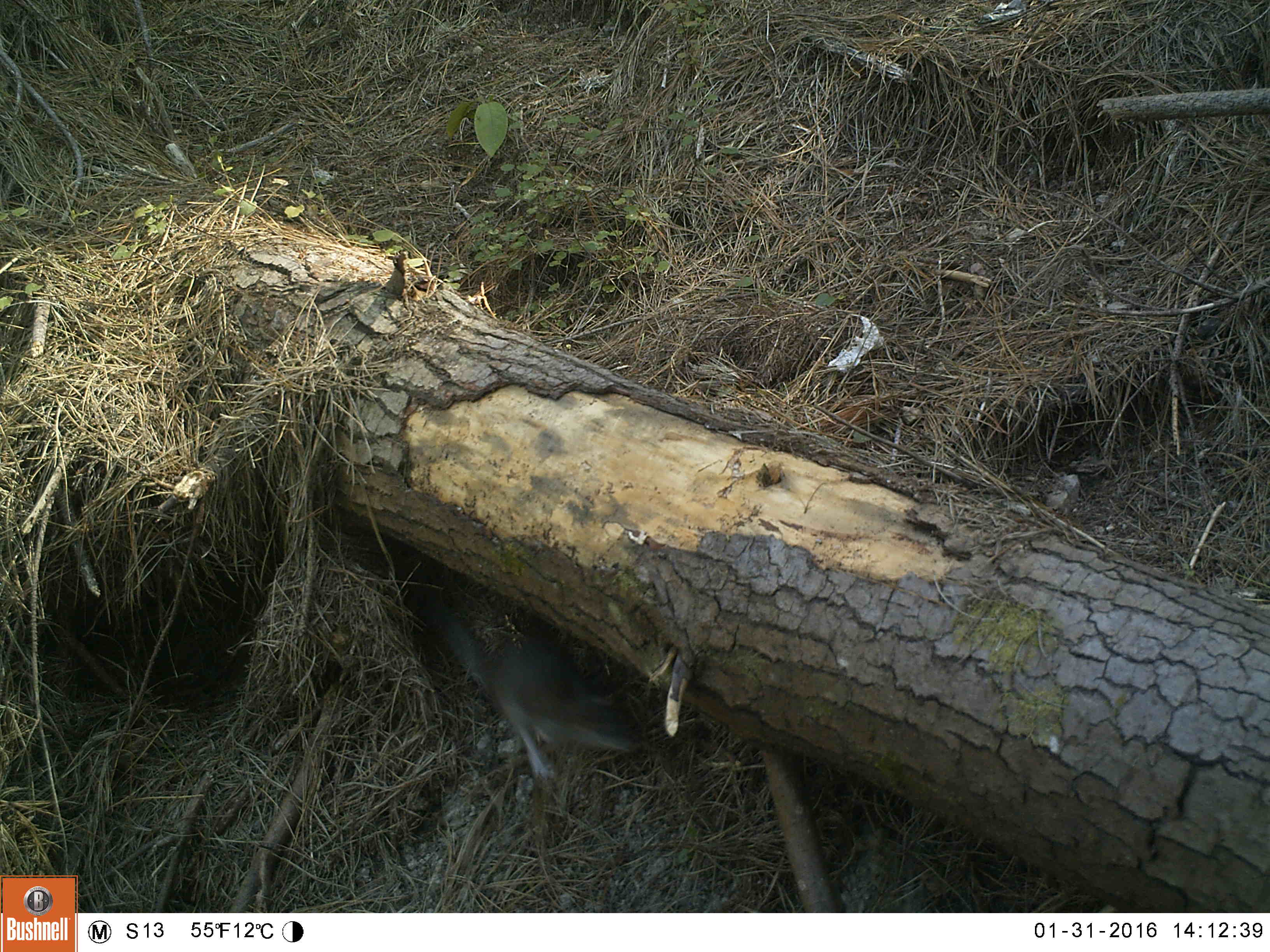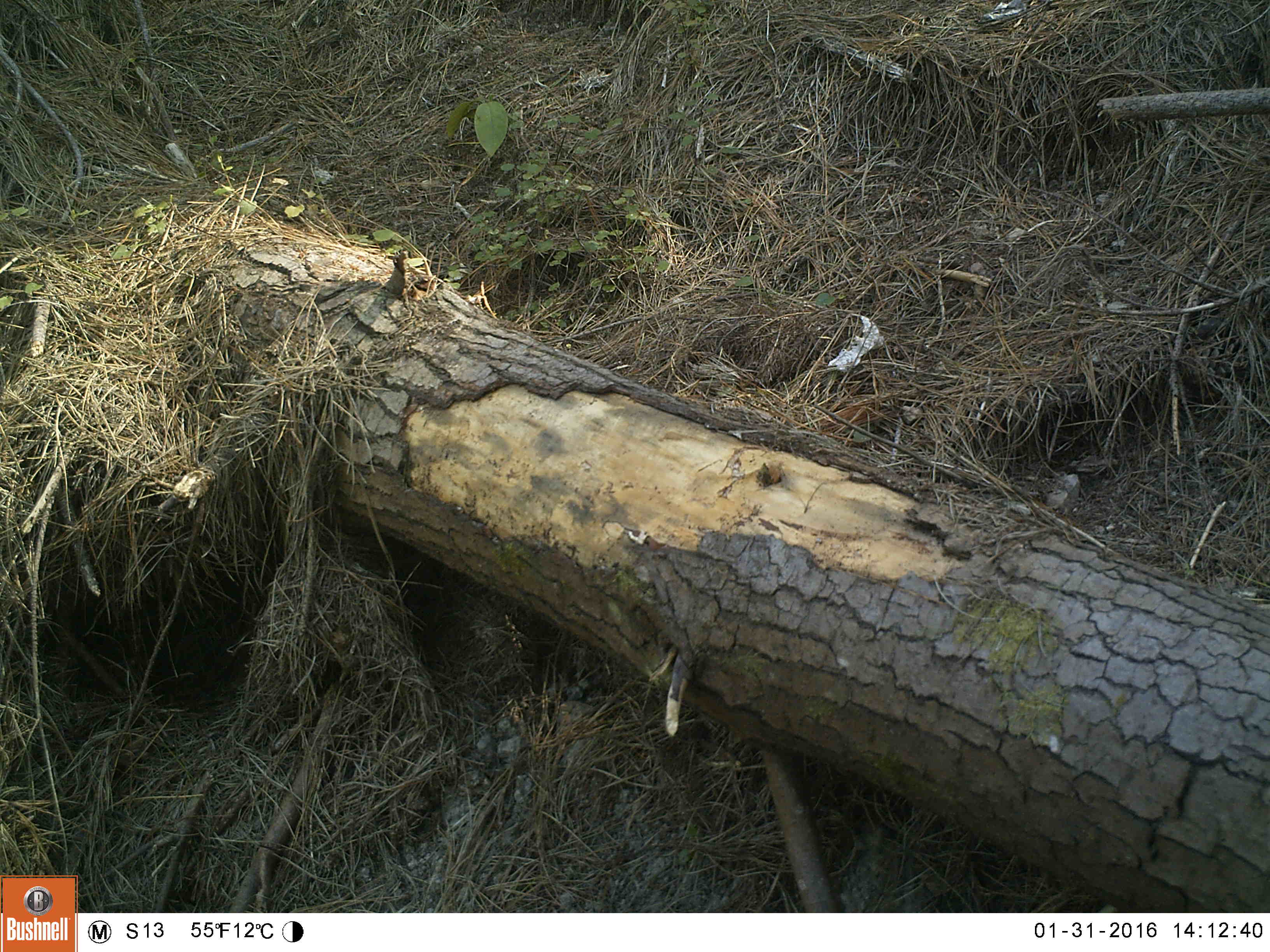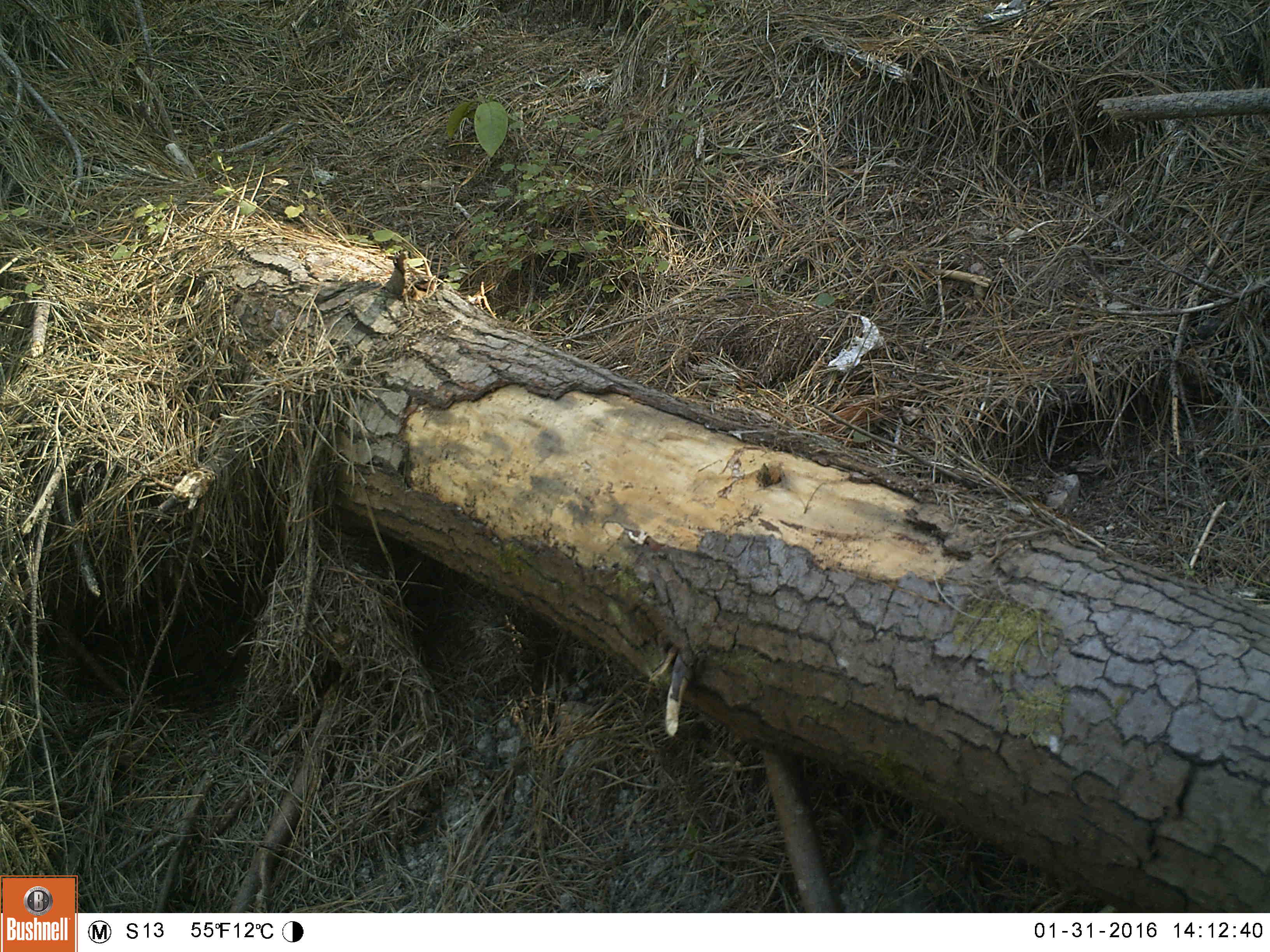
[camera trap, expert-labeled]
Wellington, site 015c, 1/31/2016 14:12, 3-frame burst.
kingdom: Animalia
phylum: Chordata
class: Mammalia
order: Rodentia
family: Muridae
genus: Rattus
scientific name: Rattus norvegicus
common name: norway rat